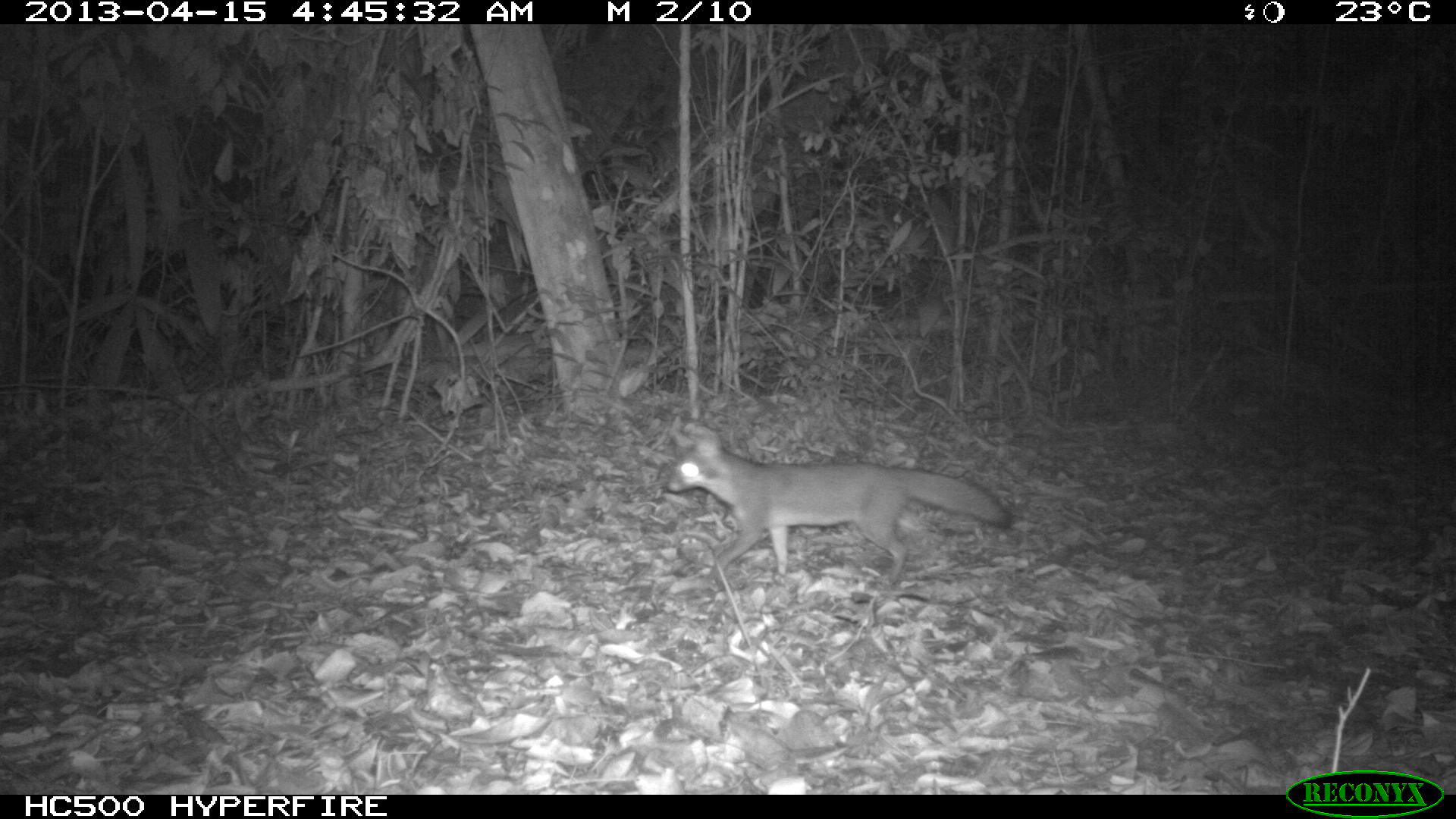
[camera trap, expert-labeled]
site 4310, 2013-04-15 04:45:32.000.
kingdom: Animalia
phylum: Chordata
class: Mammalia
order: Carnivora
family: Canidae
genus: Urocyon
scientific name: Urocyon cinereoargenteus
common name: gray fox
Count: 1.